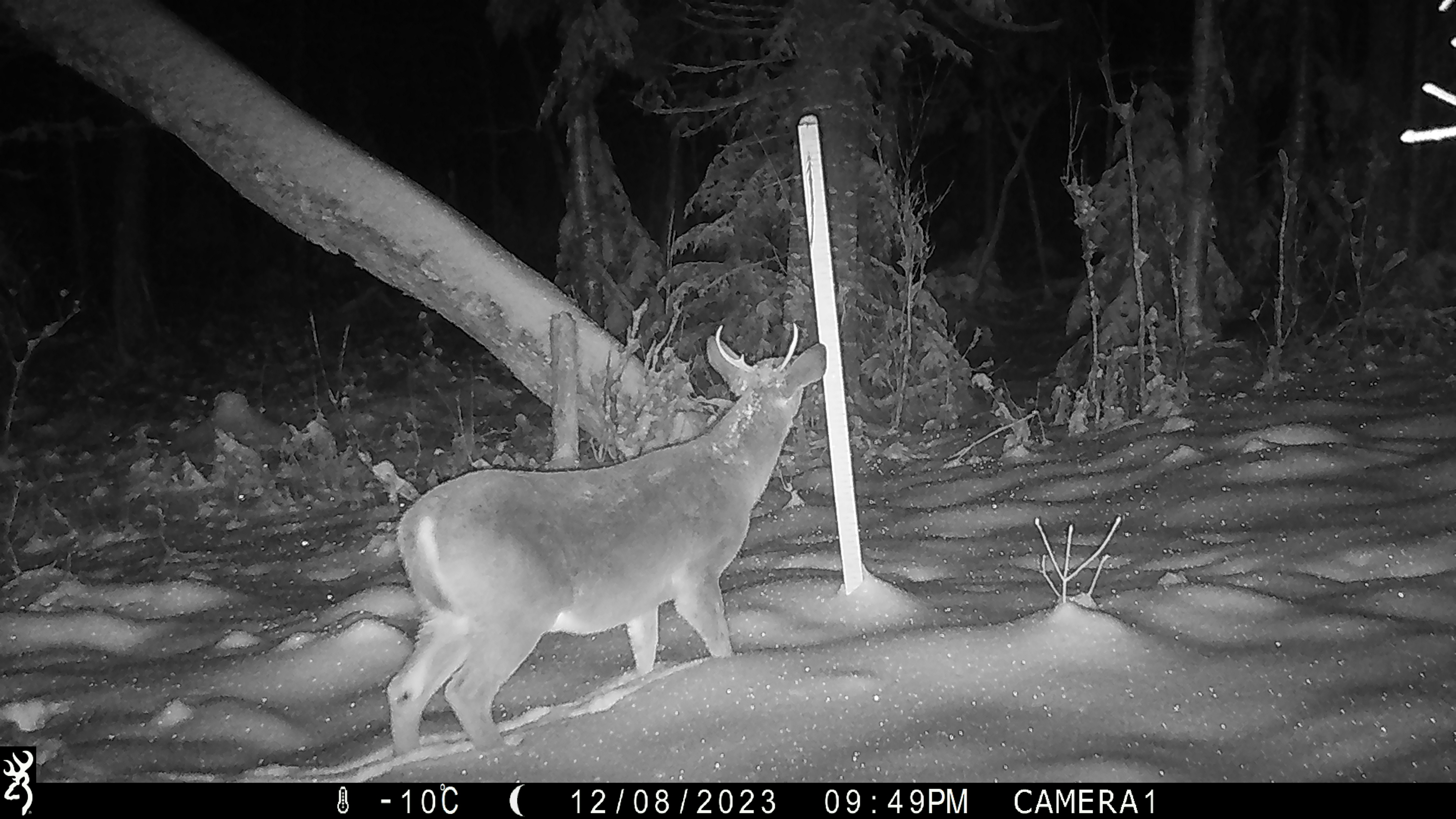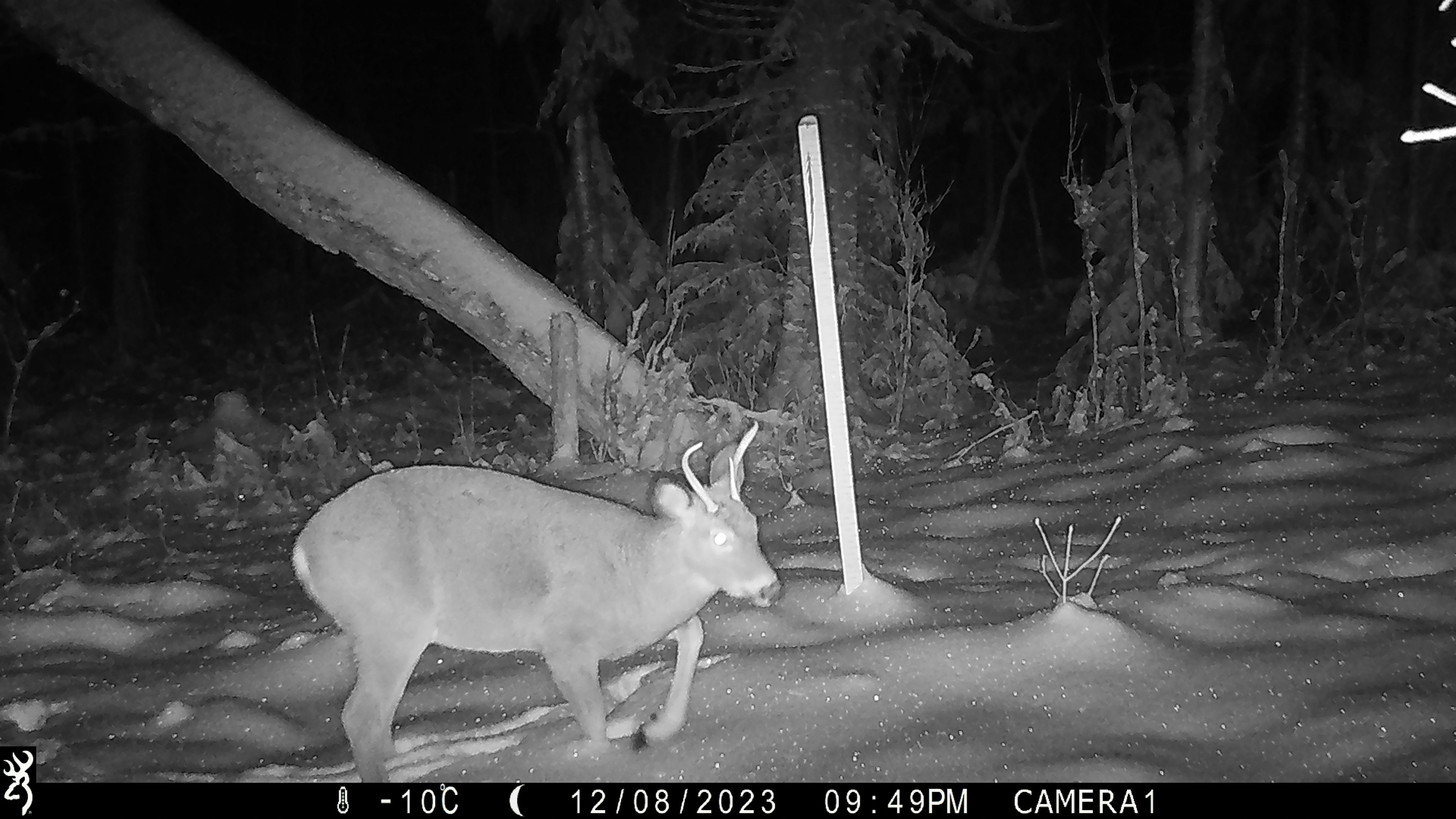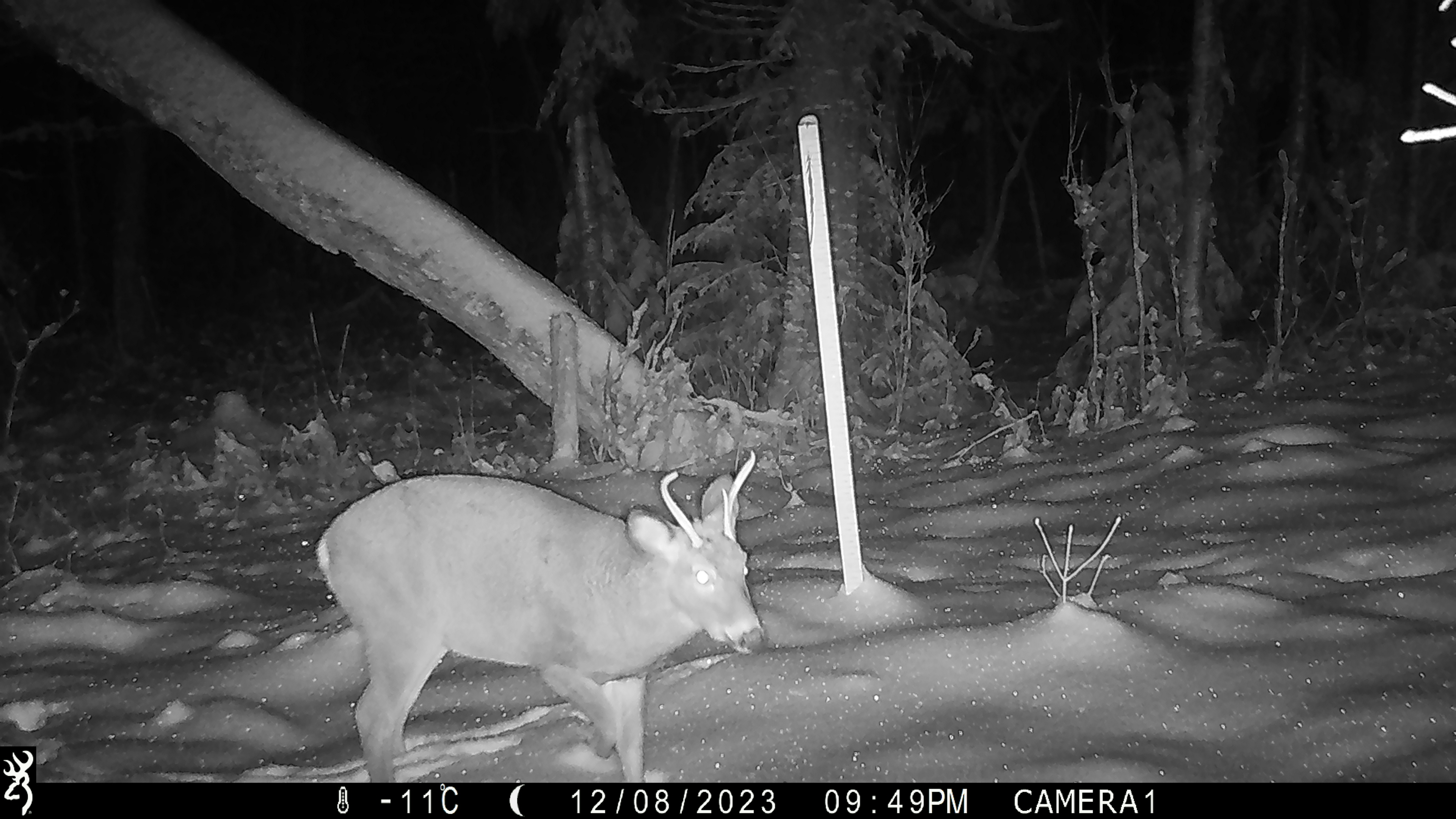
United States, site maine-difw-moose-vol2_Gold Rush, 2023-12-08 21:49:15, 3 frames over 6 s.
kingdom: Animalia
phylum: Chordata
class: Mammalia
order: Artiodactyla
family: Cervidae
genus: Odocoileus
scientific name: Odocoileus virginianus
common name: white-tailed deer